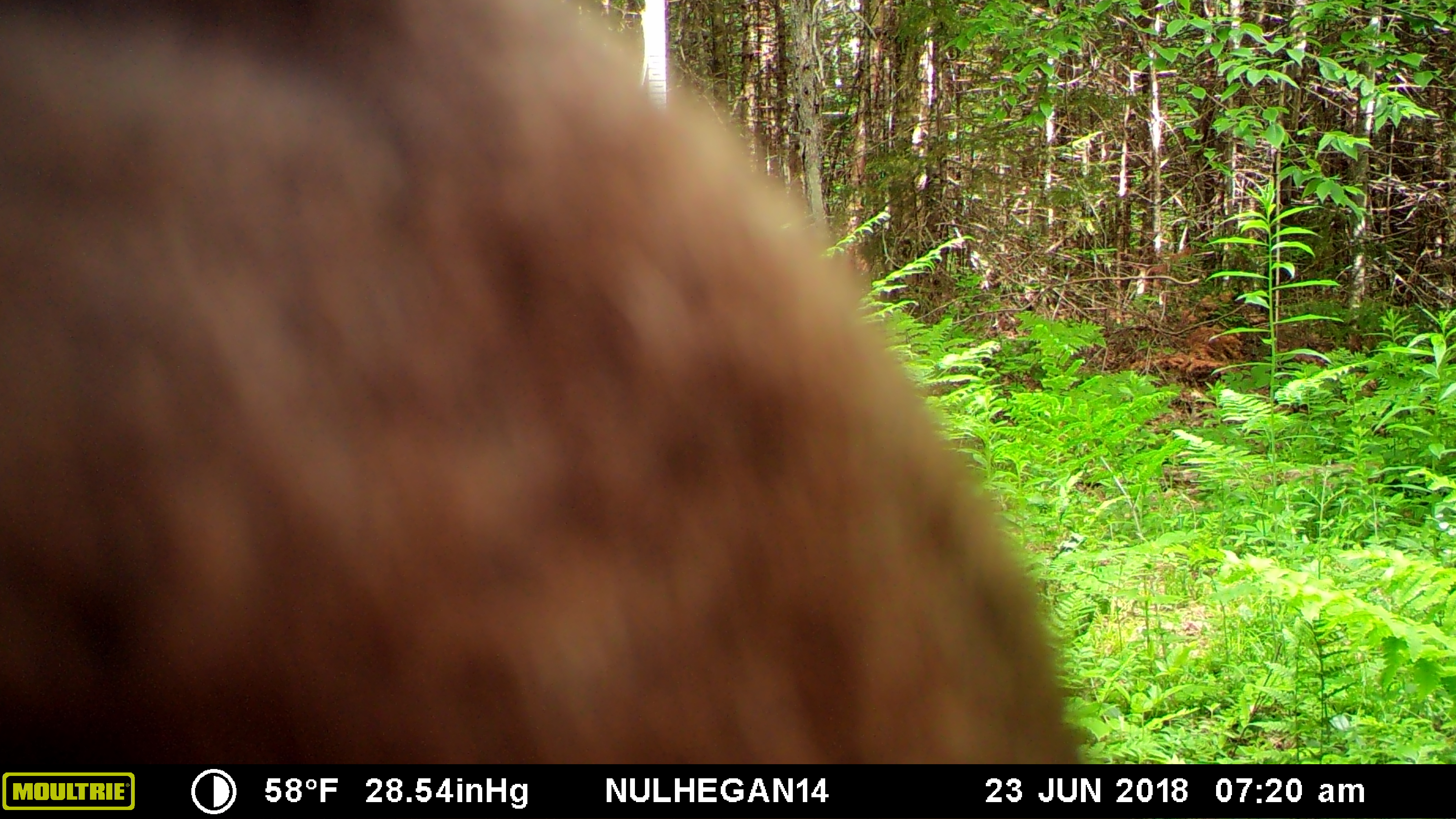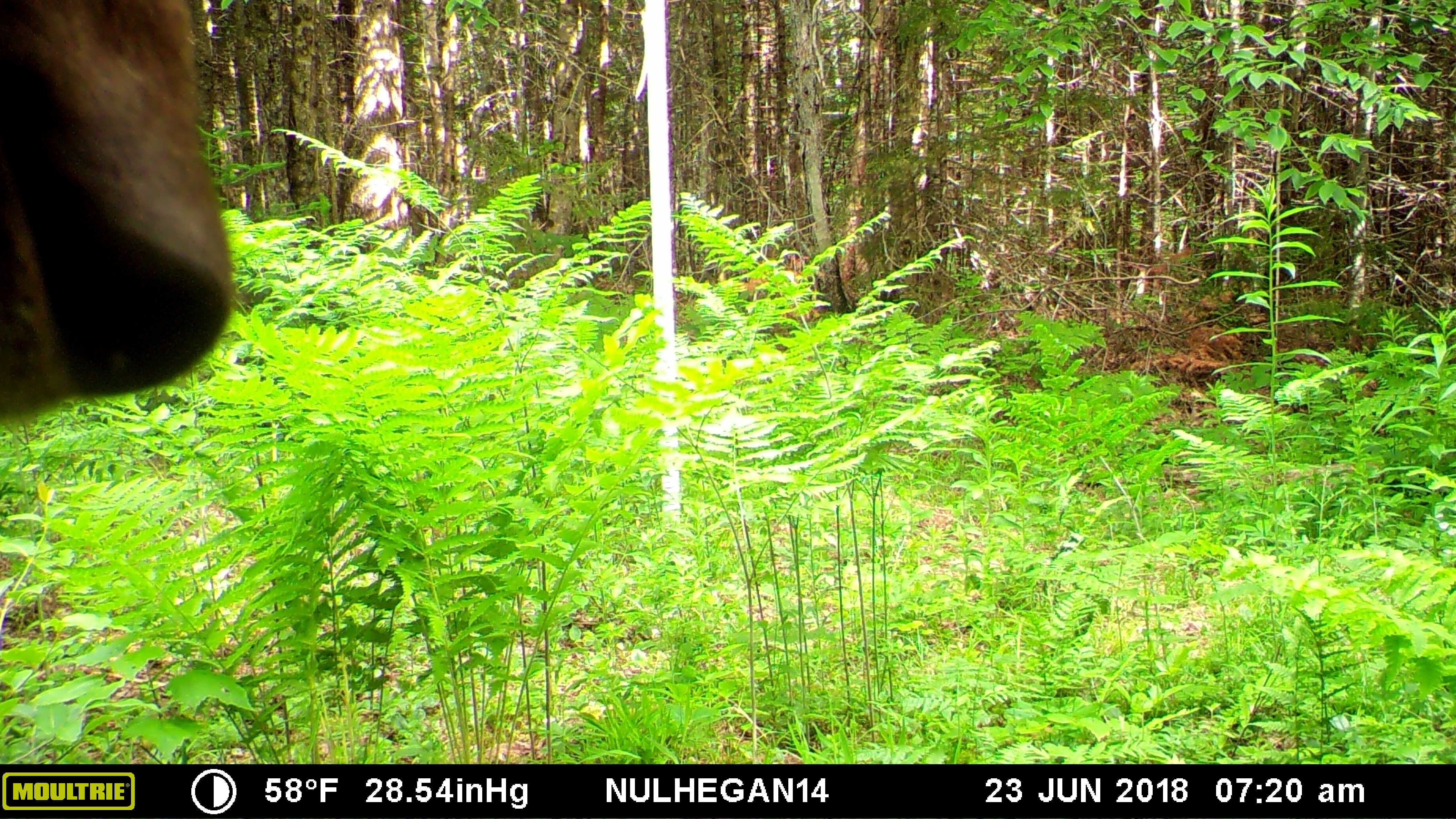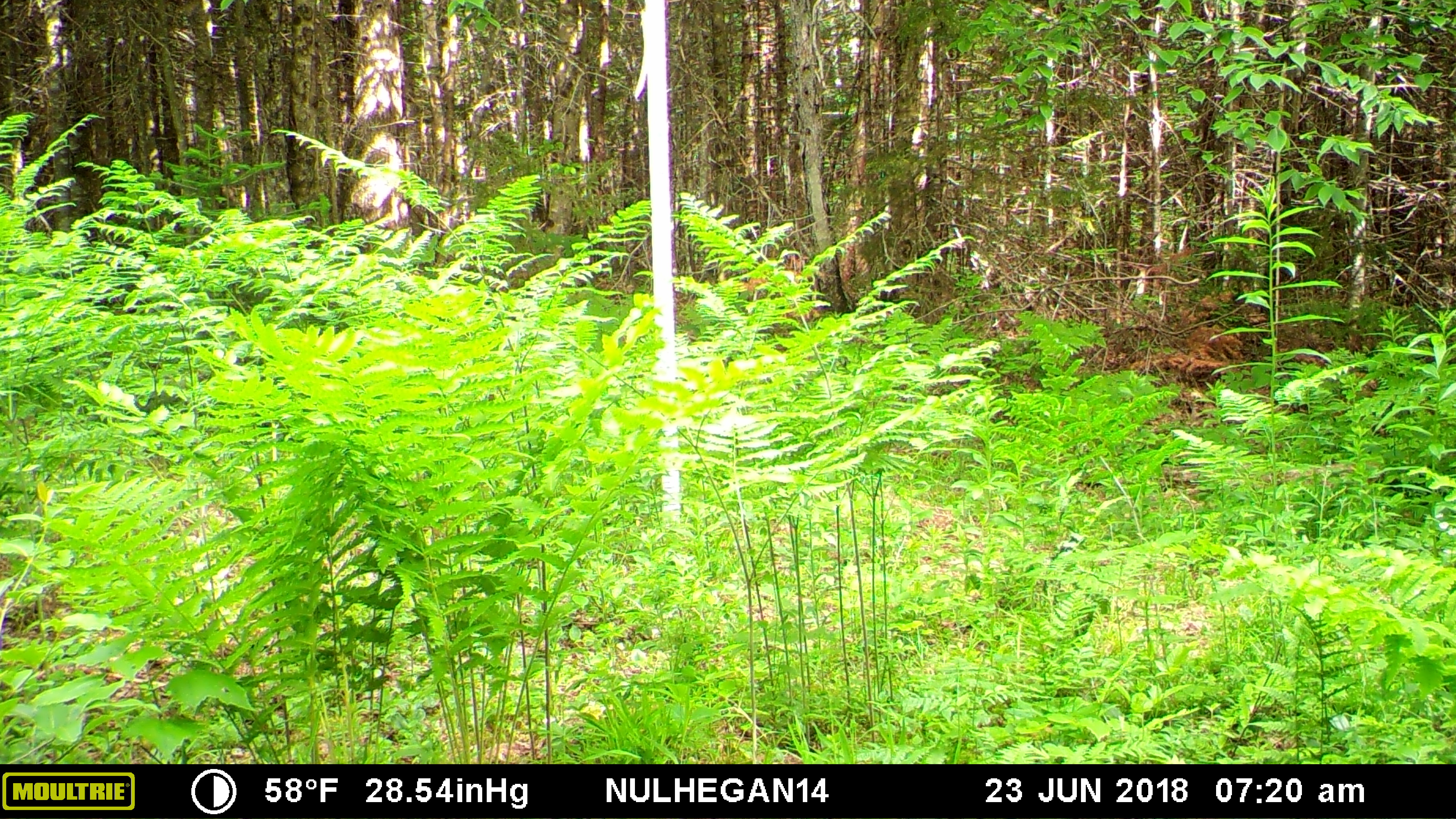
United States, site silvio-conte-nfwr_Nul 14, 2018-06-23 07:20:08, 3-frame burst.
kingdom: Animalia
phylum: Chordata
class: Mammalia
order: Artiodactyla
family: Cervidae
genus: Alces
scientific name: Alces alces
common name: moose